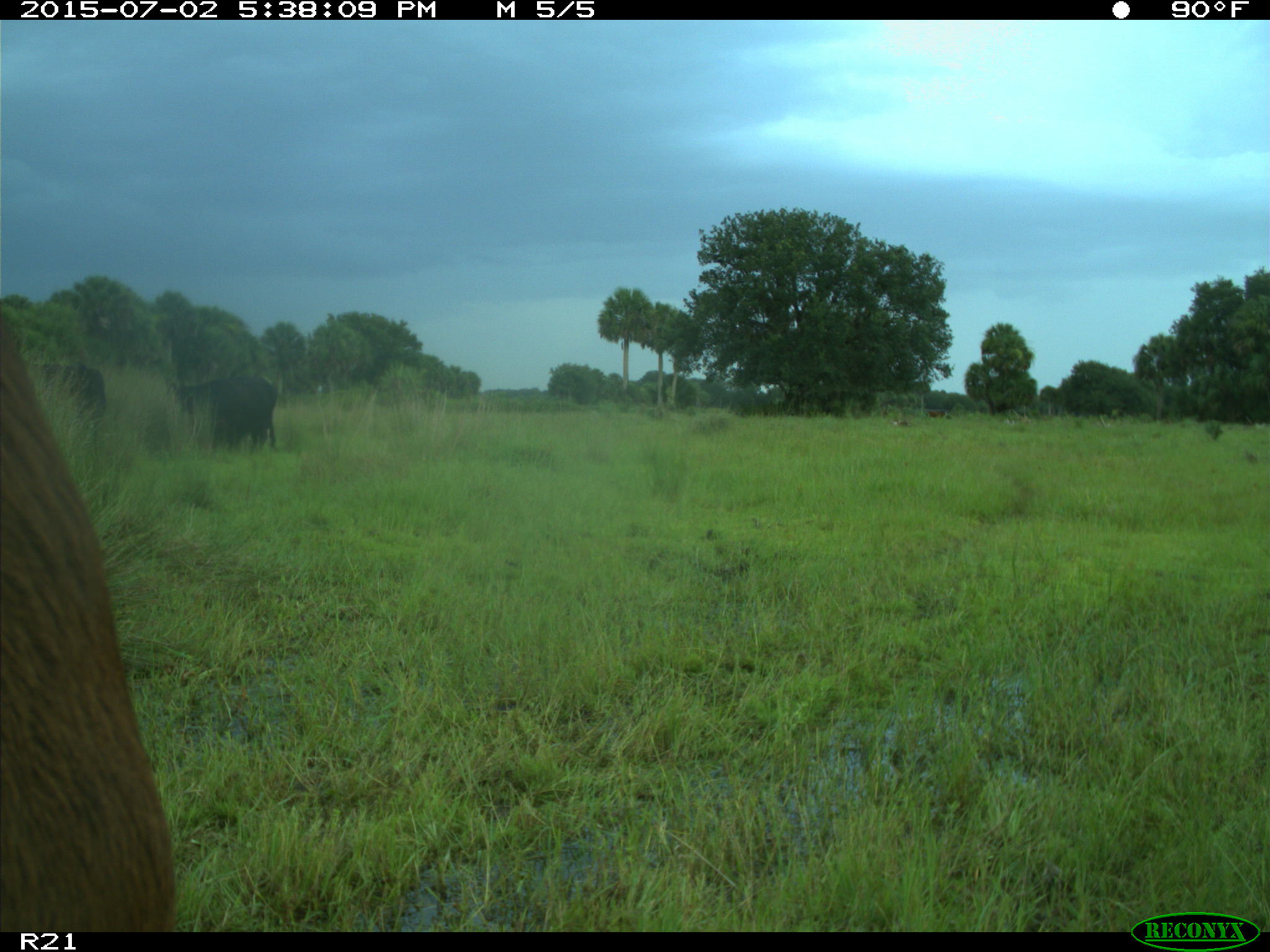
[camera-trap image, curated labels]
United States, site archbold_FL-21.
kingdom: Animalia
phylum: Chordata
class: Mammalia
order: Artiodactyla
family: Bovidae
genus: Bos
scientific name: Bos taurus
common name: domestic cow